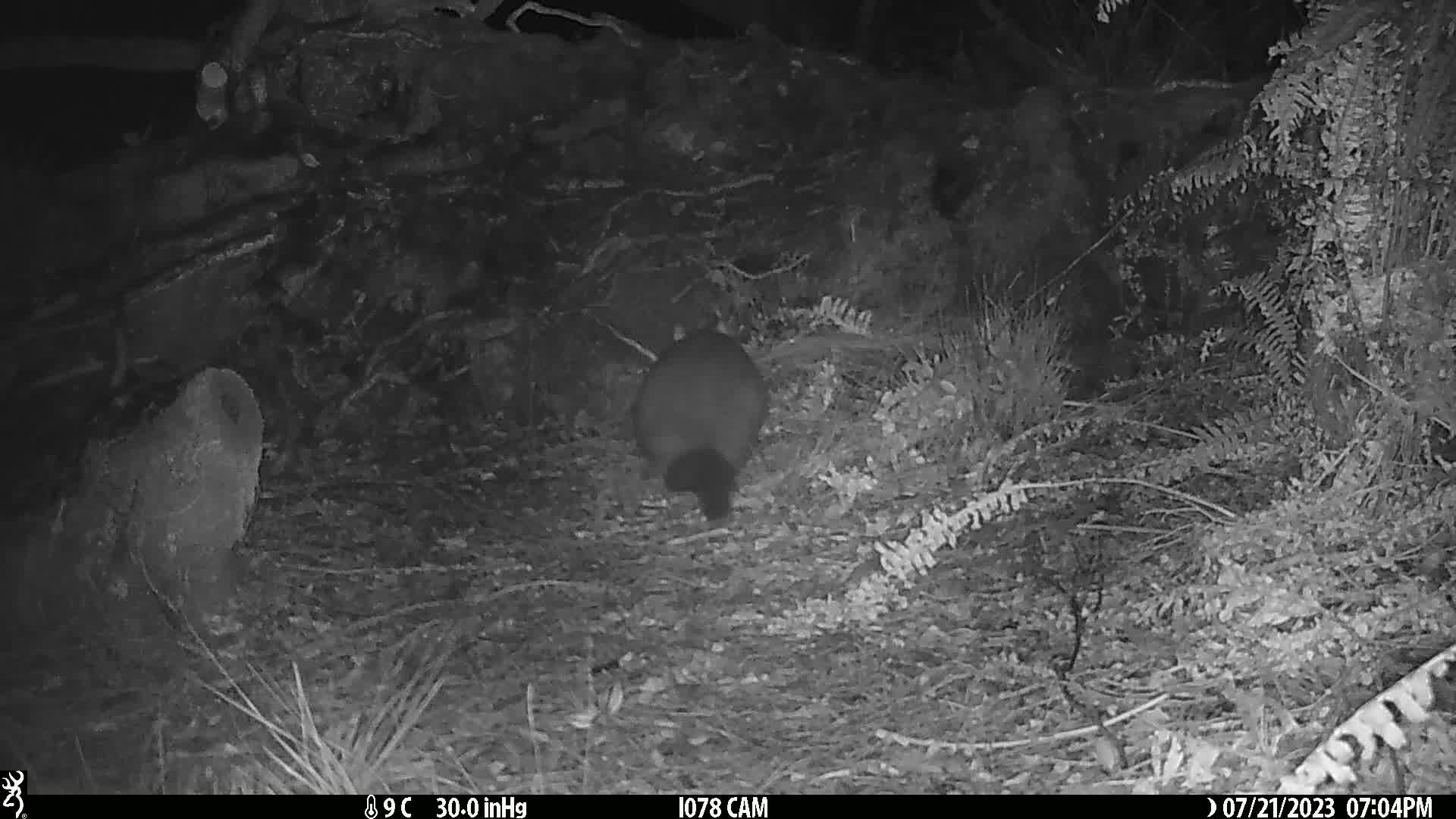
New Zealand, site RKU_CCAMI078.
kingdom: Animalia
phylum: Chordata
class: Mammalia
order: Diprotodontia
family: Phalangeridae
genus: Trichosurus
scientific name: Trichosurus vulpecula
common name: common brushtail possum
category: possum